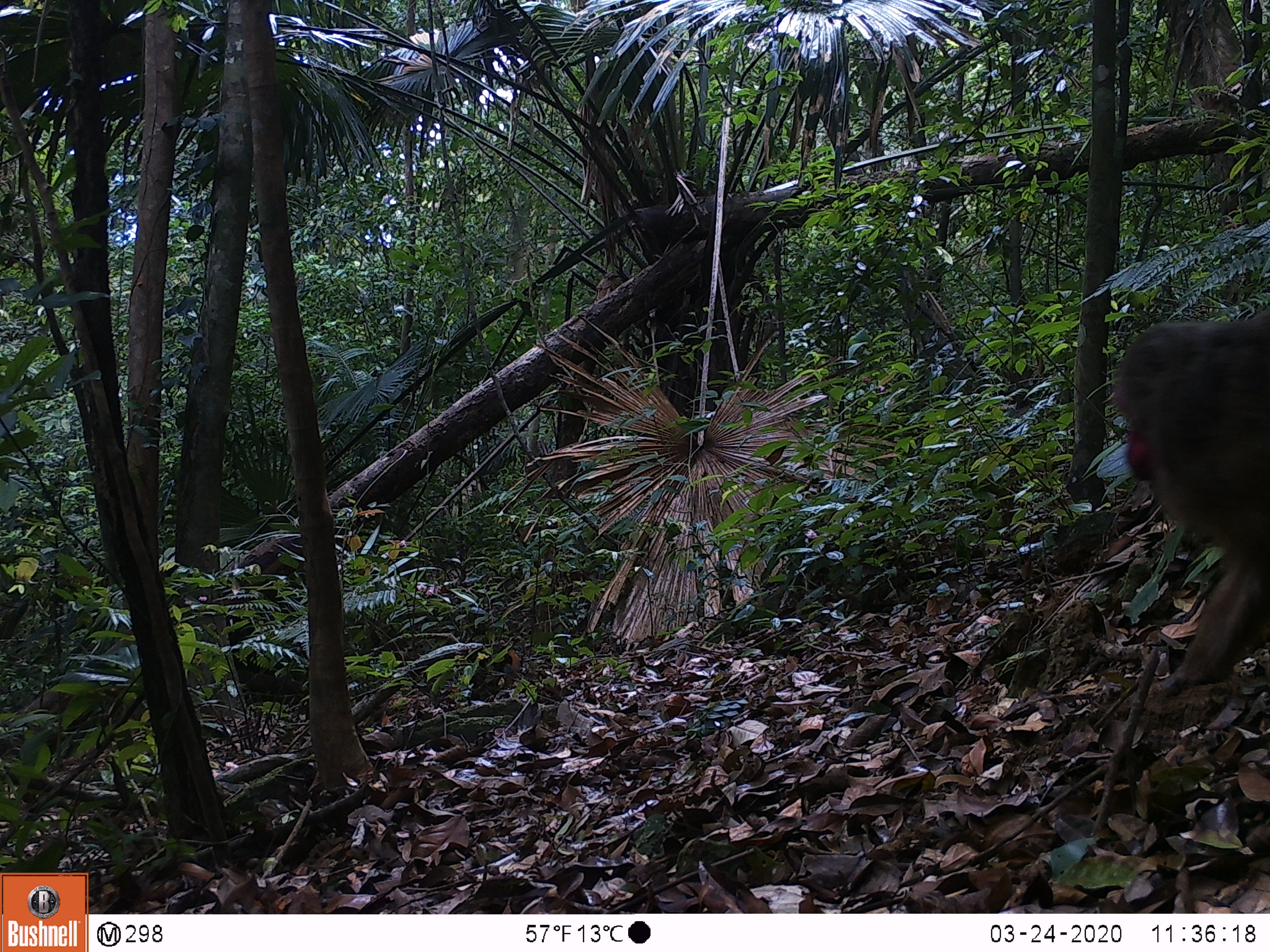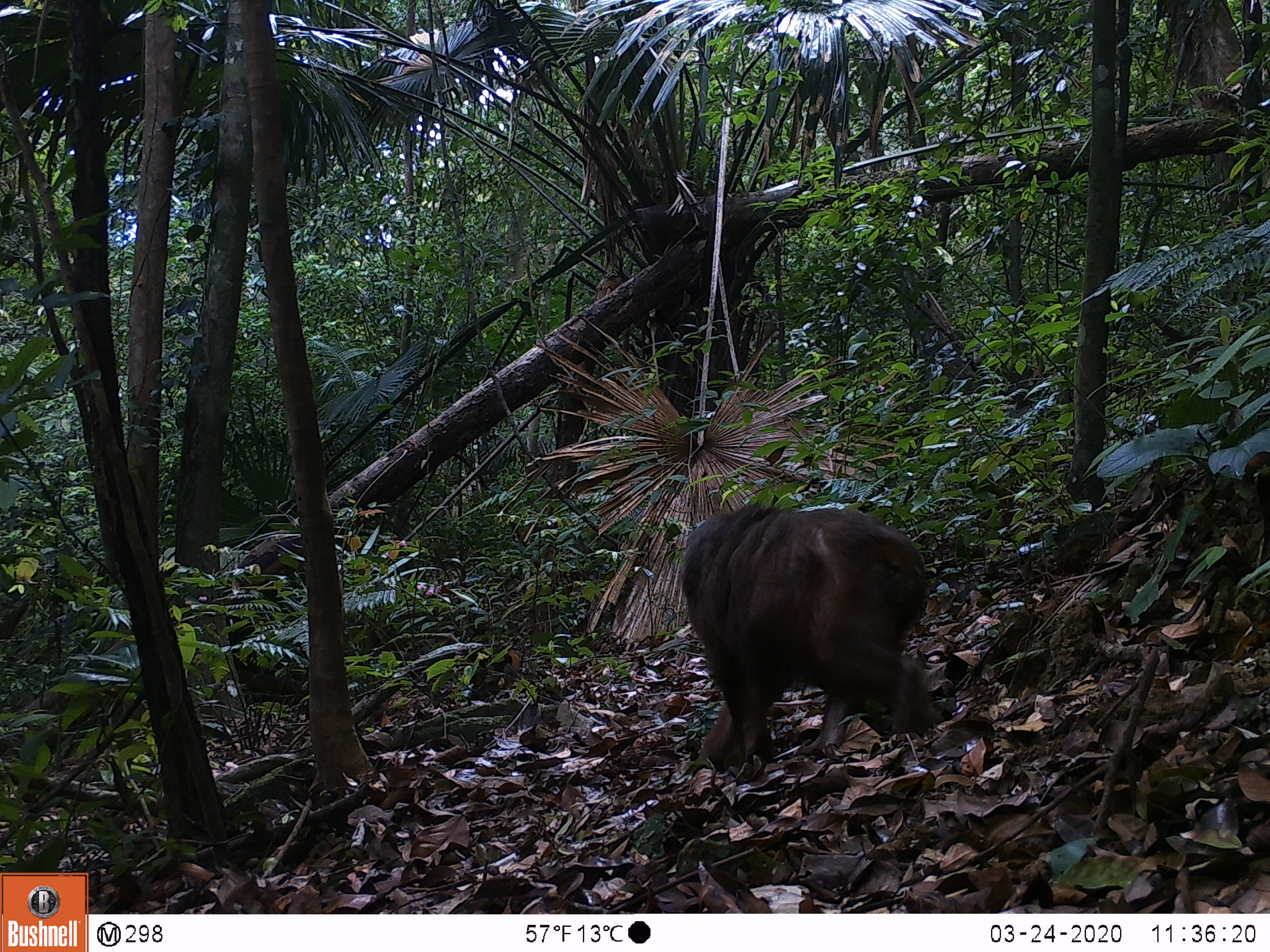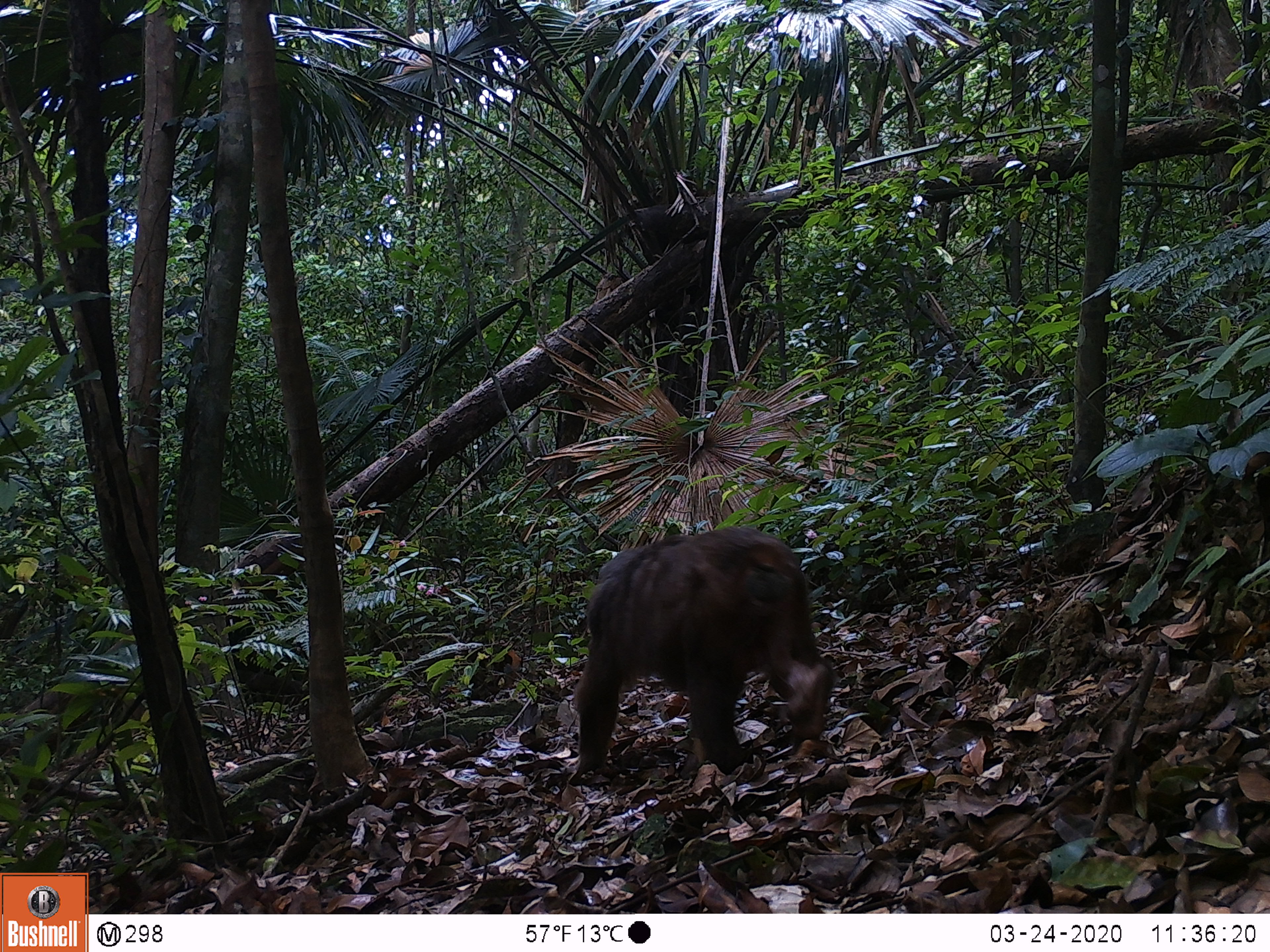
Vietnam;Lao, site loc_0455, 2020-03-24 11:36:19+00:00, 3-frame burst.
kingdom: Animalia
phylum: Chordata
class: Mammalia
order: Primates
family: Cercopithecidae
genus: Macaca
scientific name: Macaca arctoides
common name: stump-tailed macaque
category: stump tailed macaque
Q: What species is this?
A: Stump tailed macaque (stump-tailed macaque) (Macaca arctoides).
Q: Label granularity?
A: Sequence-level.